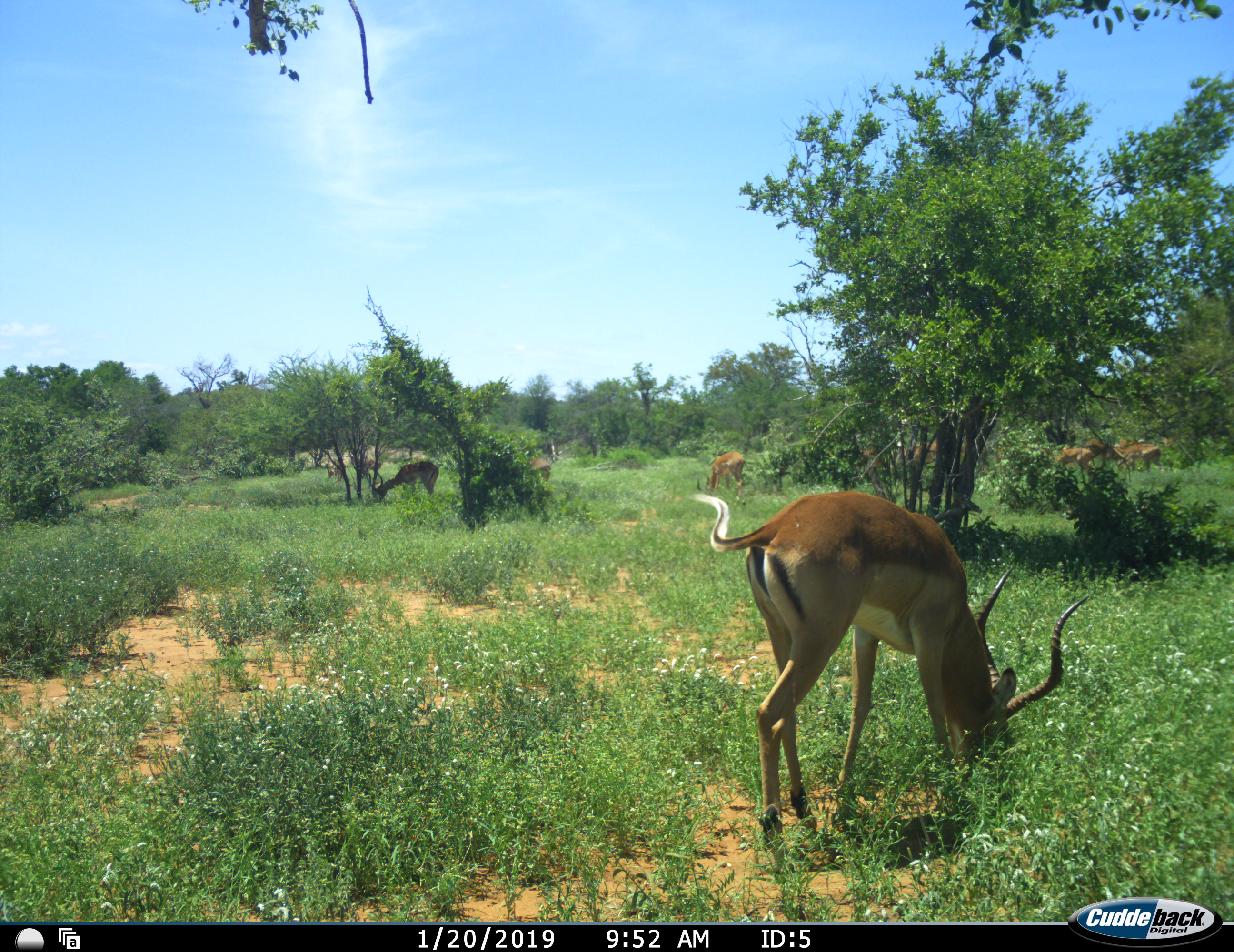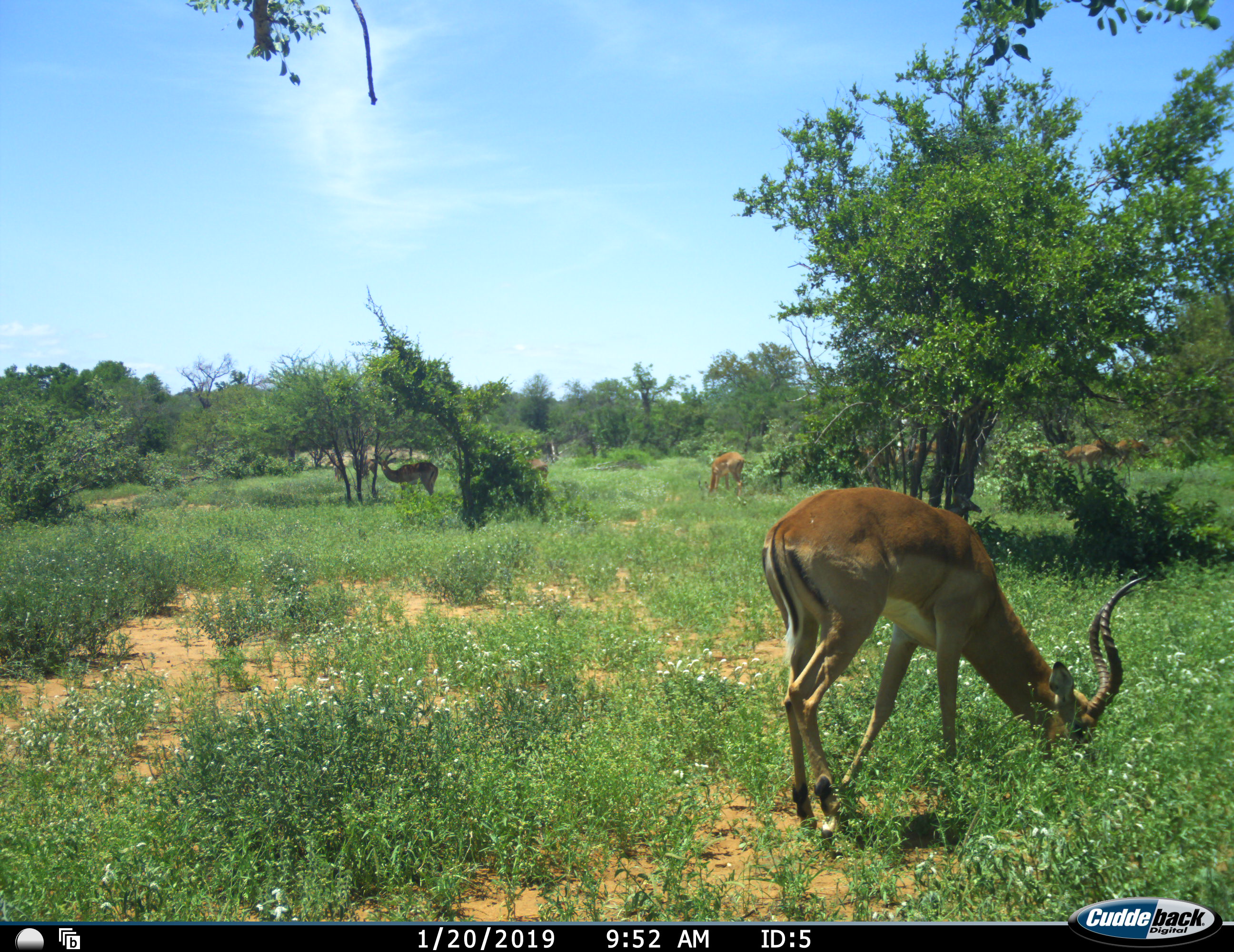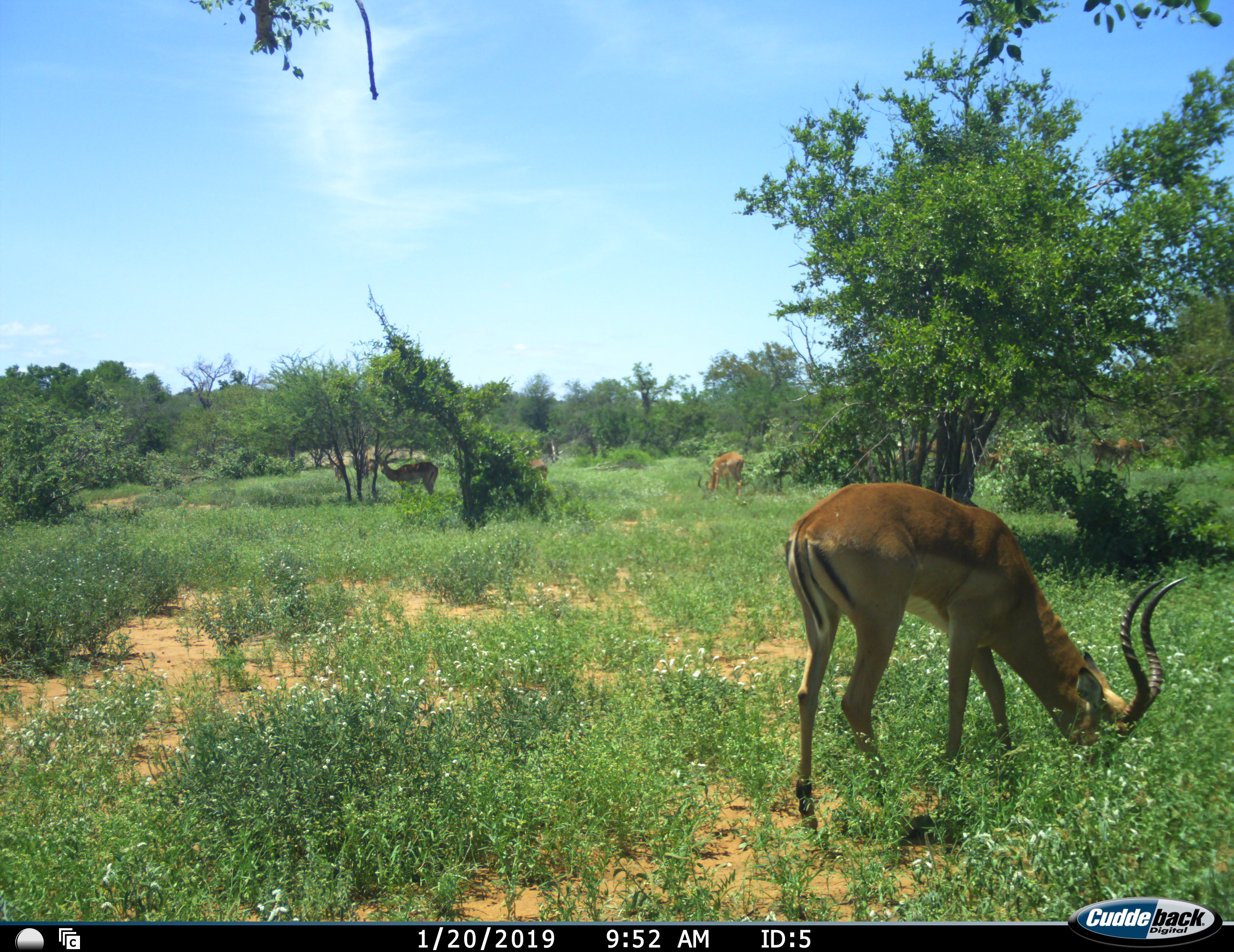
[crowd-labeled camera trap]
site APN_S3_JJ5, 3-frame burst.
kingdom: Animalia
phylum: Chordata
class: Mammalia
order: Artiodactyla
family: Bovidae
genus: Aepyceros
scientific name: Aepyceros melampus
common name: impala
Impala (Aepyceros melampus), count 11-50. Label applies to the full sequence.